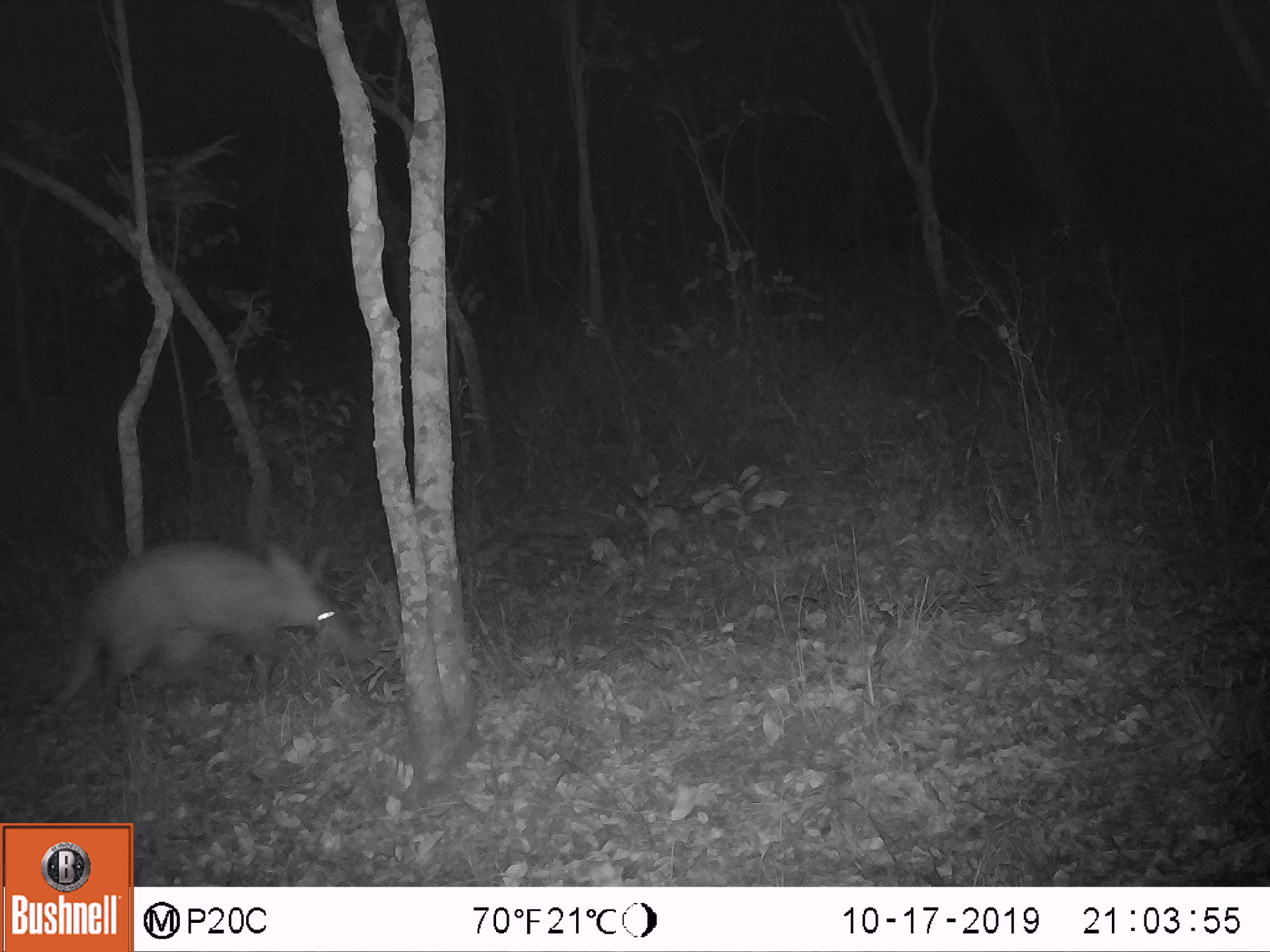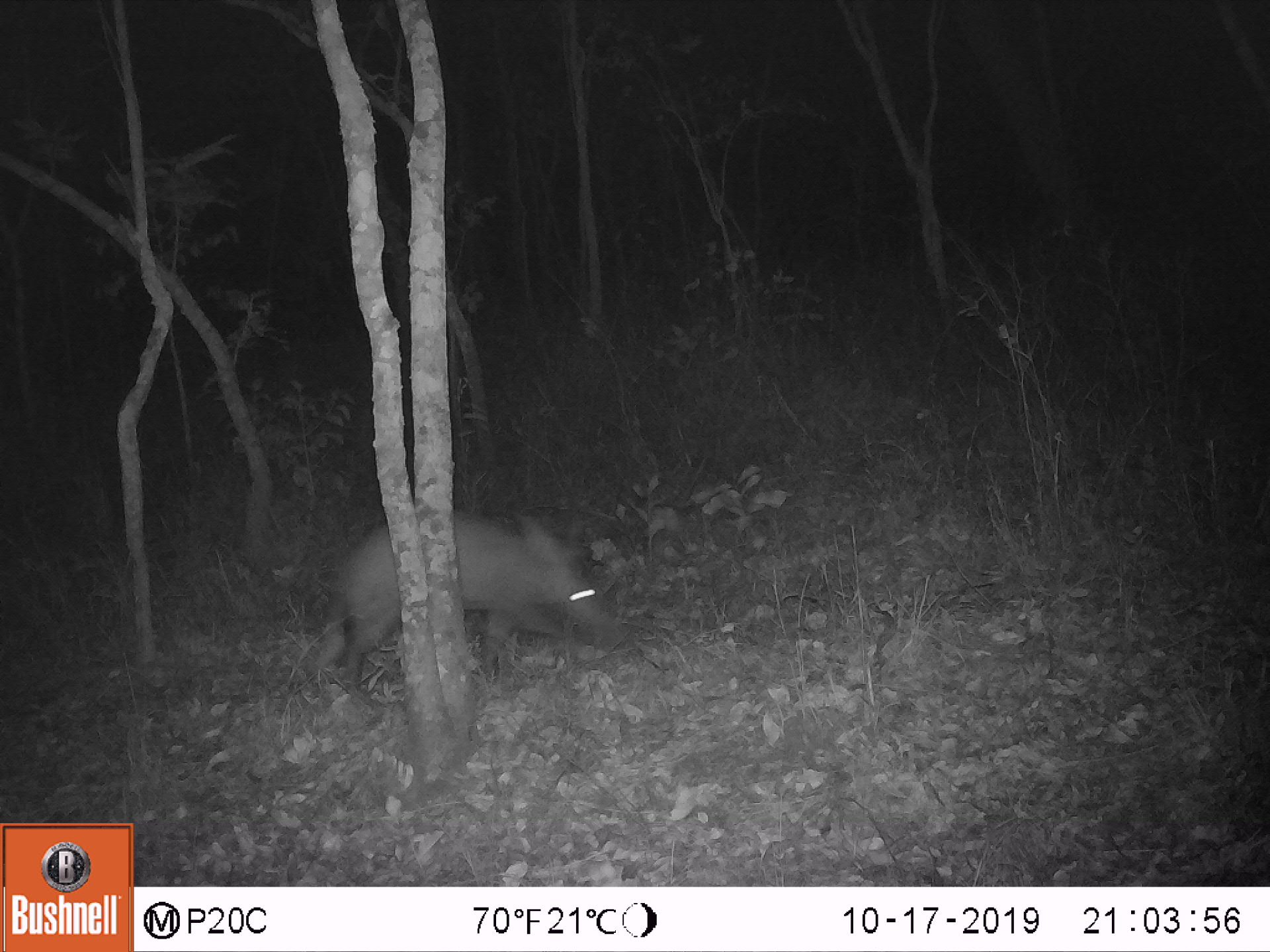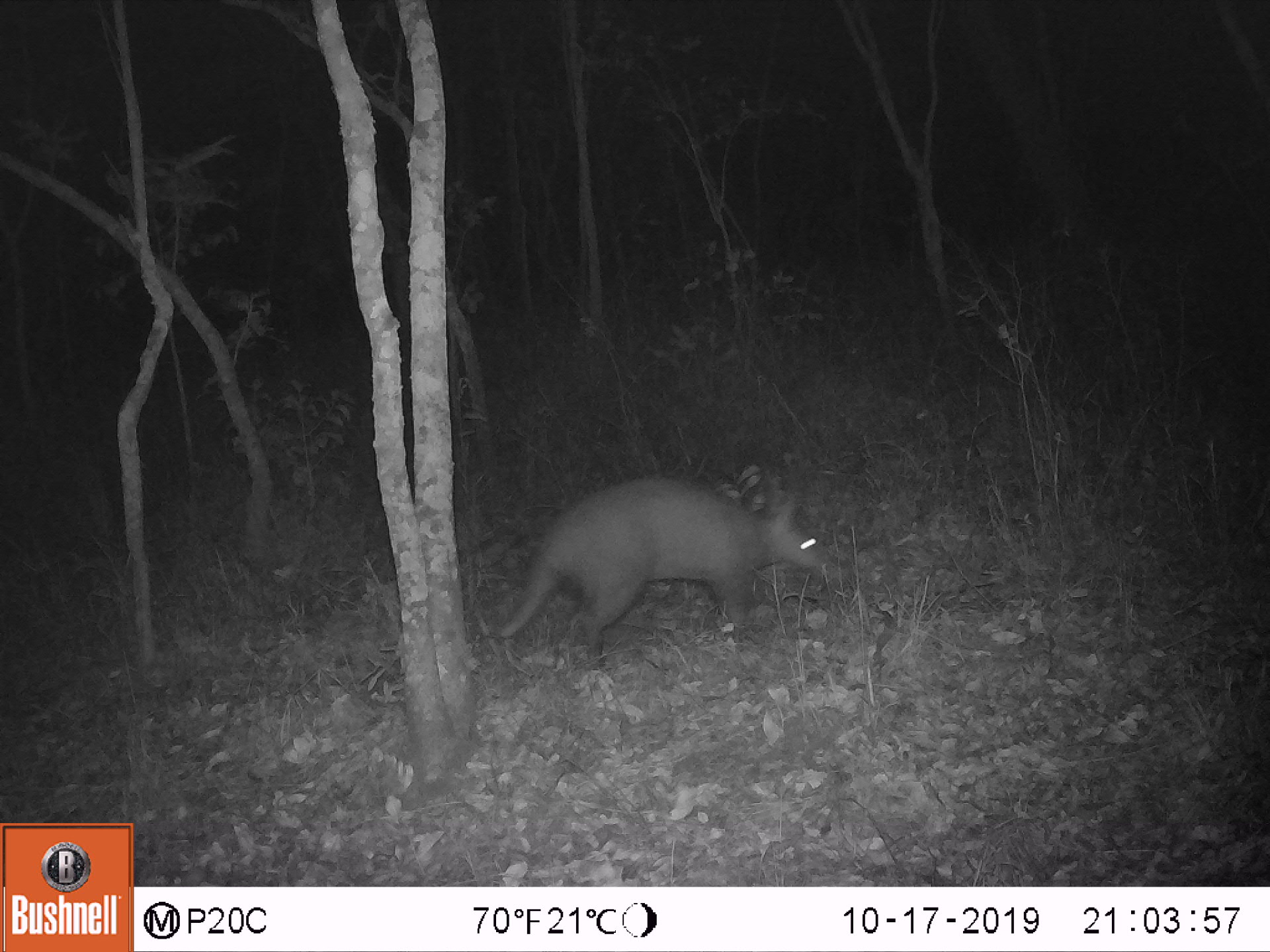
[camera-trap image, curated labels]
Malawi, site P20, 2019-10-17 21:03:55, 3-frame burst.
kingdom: Animalia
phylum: Chordata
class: Mammalia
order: Tubulidentata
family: Orycteropodidae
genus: Orycteropus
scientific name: Orycteropus afer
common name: aardvark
Aardvark (Orycteropus afer), count 1.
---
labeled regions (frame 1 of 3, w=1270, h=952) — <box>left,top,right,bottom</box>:
aardvark: <box>45,529,364,700</box>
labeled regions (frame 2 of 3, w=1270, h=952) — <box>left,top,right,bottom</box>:
aardvark: <box>283,511,626,686</box>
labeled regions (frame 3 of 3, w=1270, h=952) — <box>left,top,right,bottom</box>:
aardvark: <box>480,461,846,663</box>